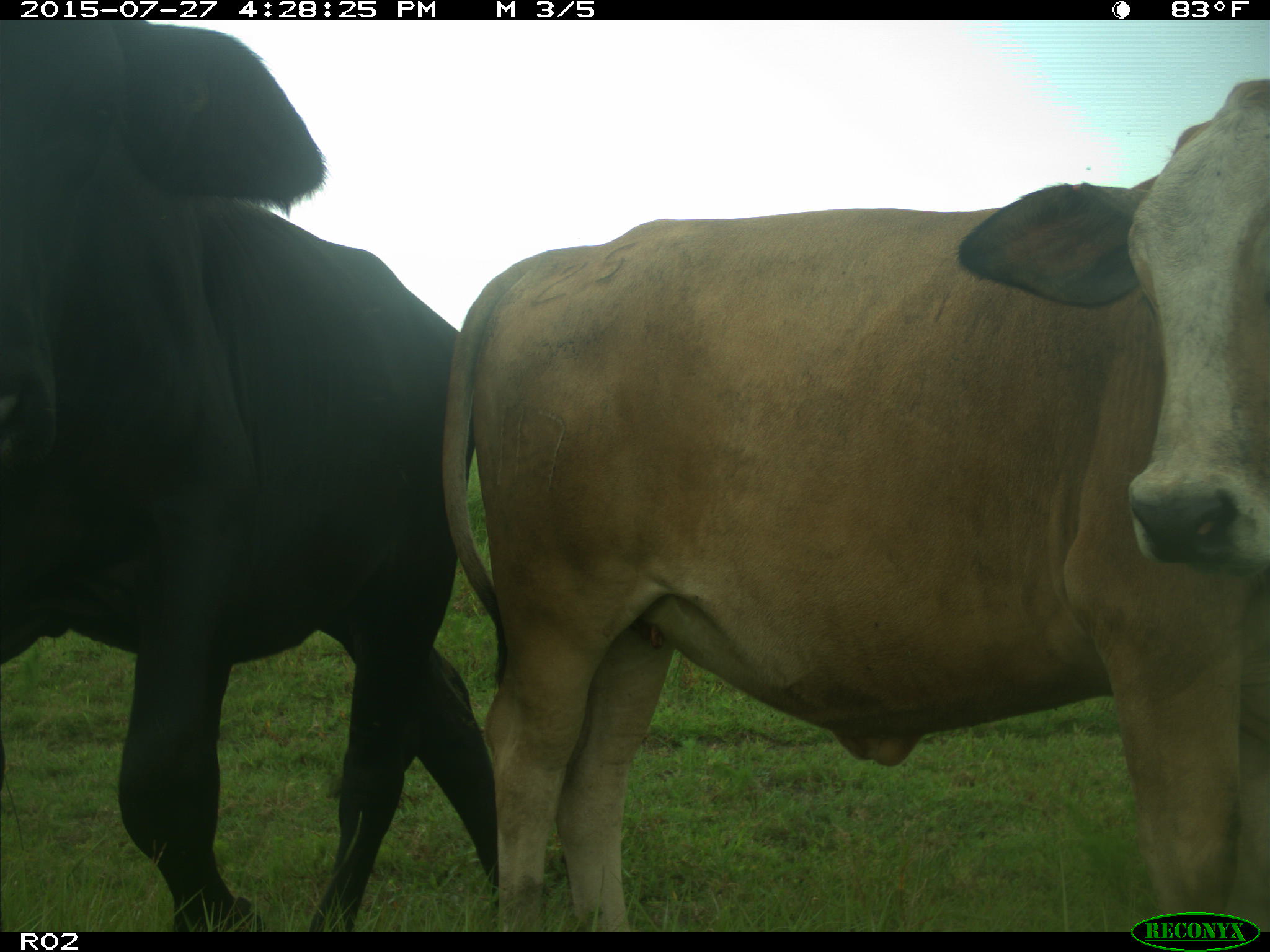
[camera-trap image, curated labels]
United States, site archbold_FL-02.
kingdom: Animalia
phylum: Chordata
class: Mammalia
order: Artiodactyla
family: Bovidae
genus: Bos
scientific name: Bos taurus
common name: domestic cow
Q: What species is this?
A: Bos taurus (domestic cow).